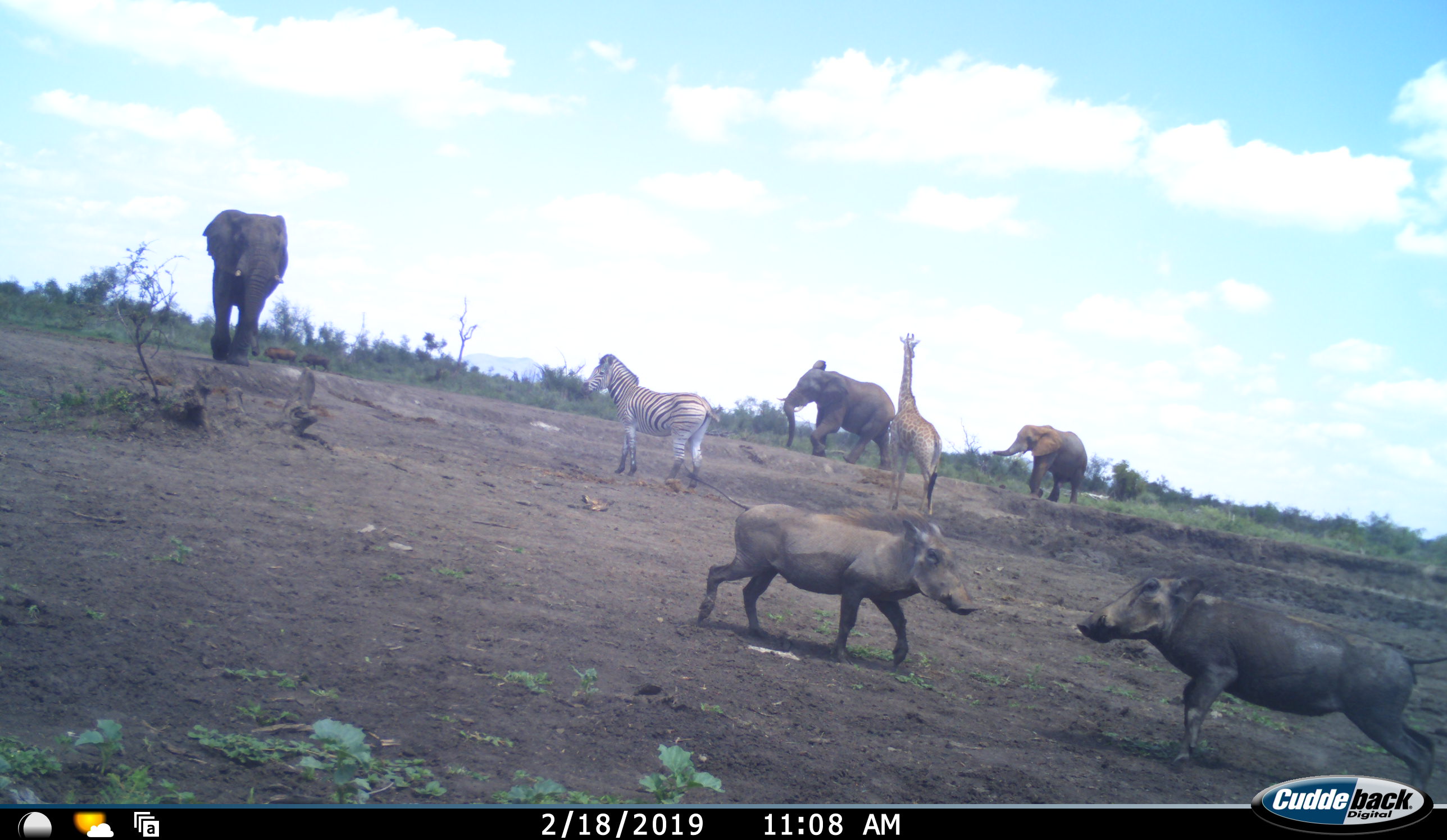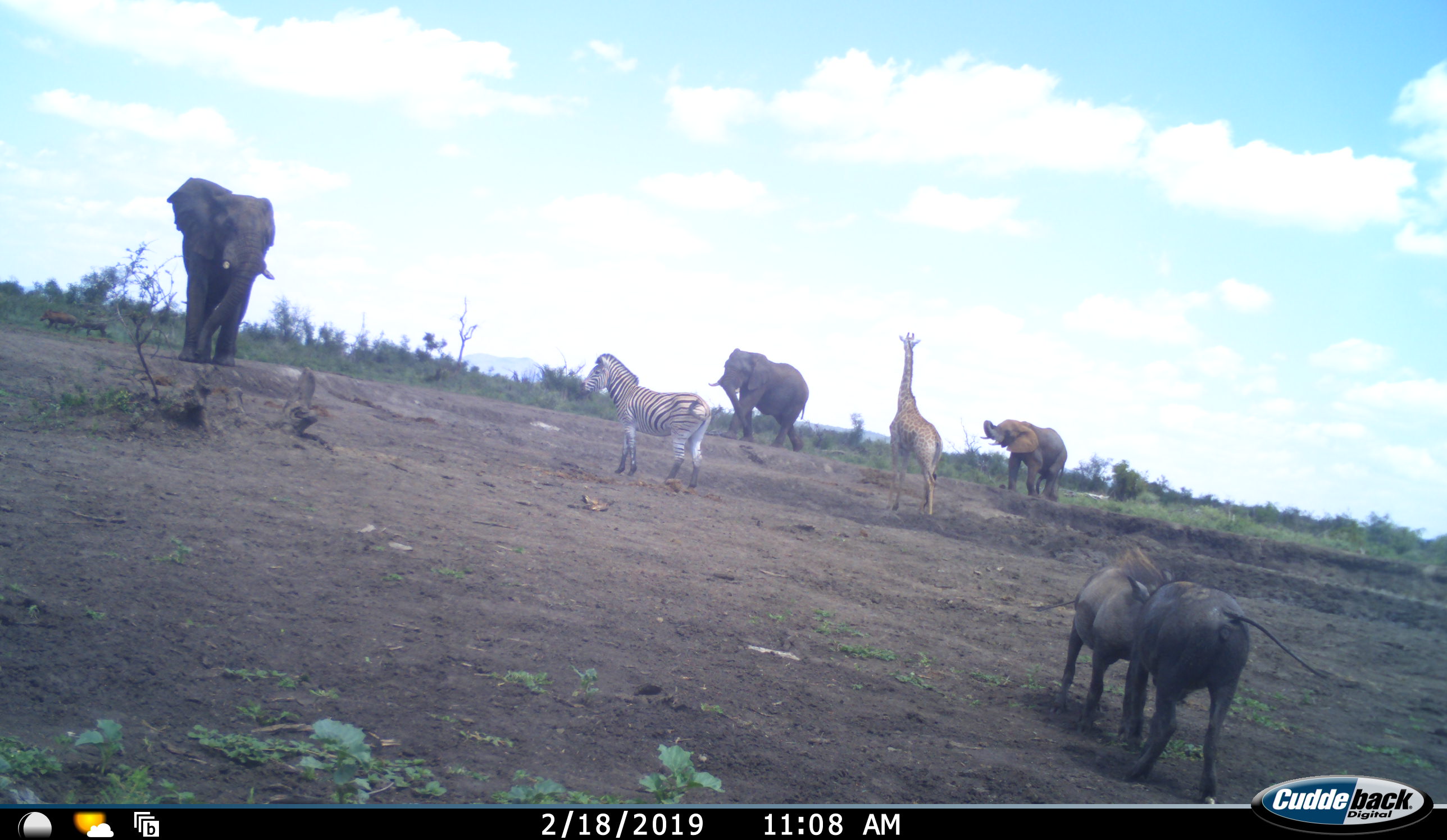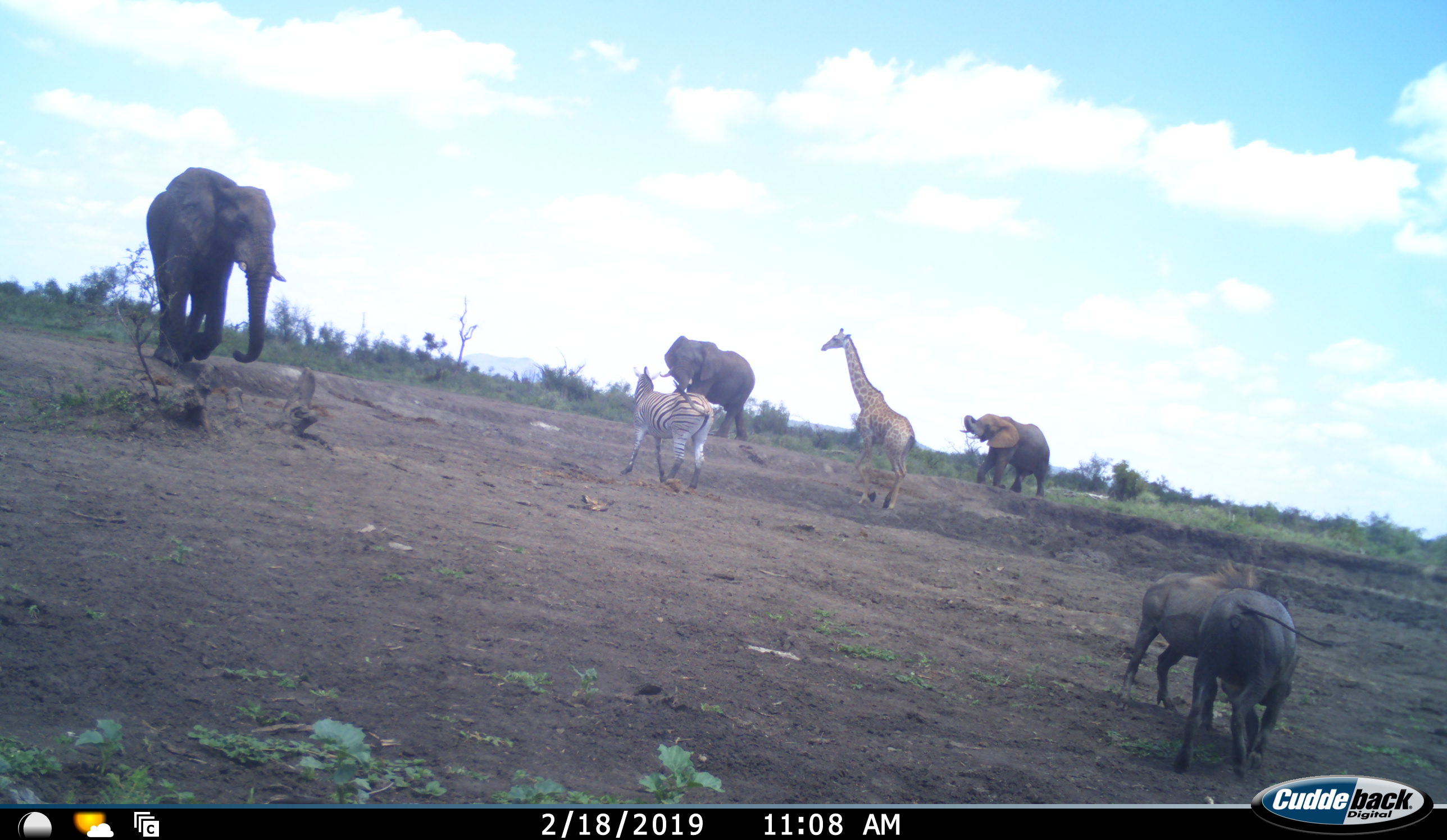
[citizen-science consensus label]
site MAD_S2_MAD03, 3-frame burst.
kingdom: Animalia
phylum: Chordata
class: Mammalia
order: Proboscidea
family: Elephantidae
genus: Loxodonta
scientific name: Loxodonta africana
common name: african bush elephant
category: elephant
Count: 3.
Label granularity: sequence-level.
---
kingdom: Animalia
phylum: Chordata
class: Mammalia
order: Artiodactyla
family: Giraffidae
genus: Giraffa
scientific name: Giraffa camelopardalis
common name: giraffe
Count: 1.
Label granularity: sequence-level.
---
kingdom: Animalia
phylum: Chordata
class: Mammalia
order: Artiodactyla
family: Suidae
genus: Phacochoerus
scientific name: Phacochoerus africanus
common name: warthog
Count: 2.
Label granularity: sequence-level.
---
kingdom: Animalia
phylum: Chordata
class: Mammalia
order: Perissodactyla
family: Equidae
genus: Equus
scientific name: Equus quagga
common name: plains zebra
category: zebraplains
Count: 1.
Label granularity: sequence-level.